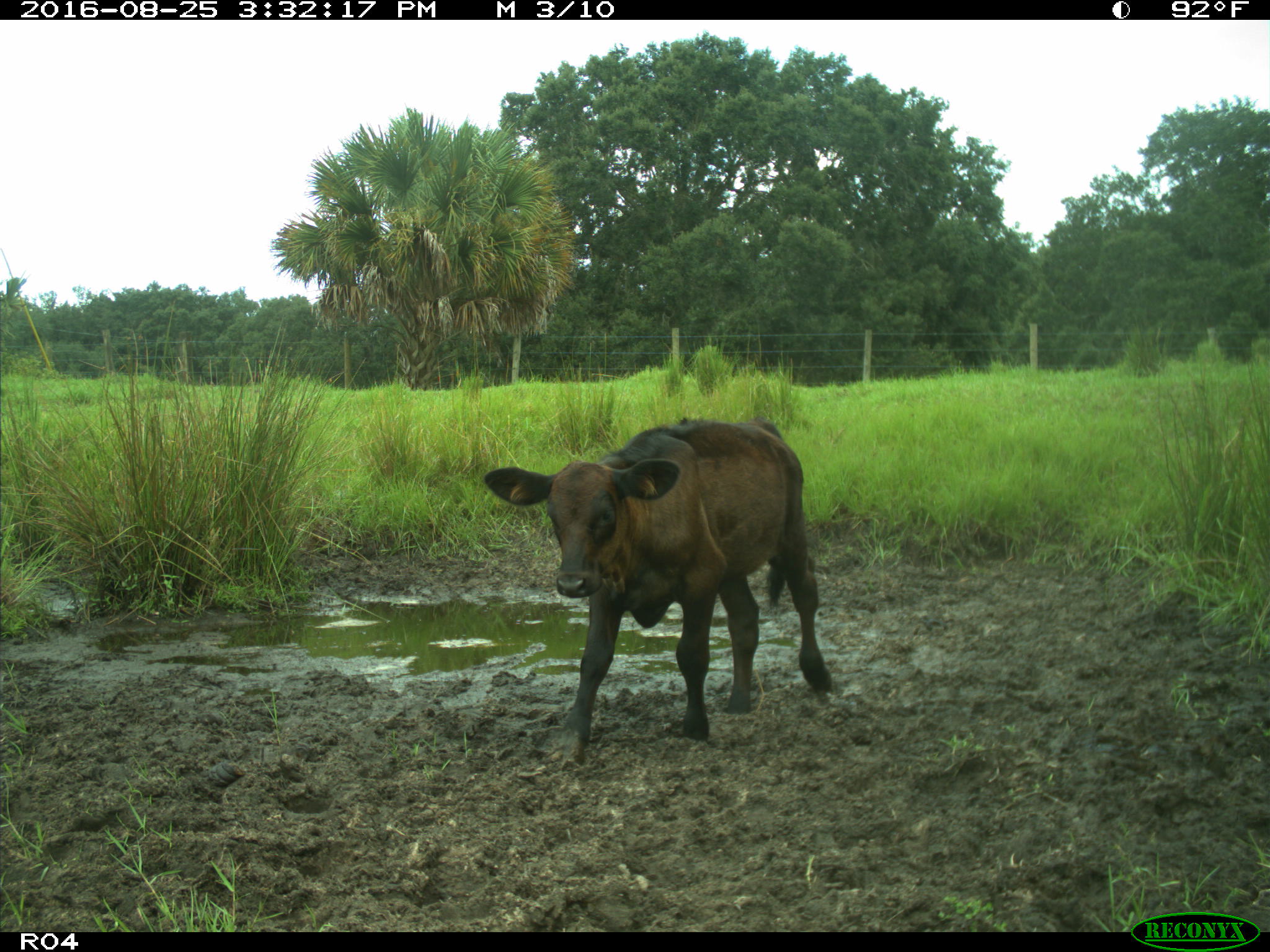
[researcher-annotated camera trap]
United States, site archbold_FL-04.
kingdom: Animalia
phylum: Chordata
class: Mammalia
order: Artiodactyla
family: Bovidae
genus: Bos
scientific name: Bos taurus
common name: domestic cow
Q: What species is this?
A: Bos taurus (domestic cow).